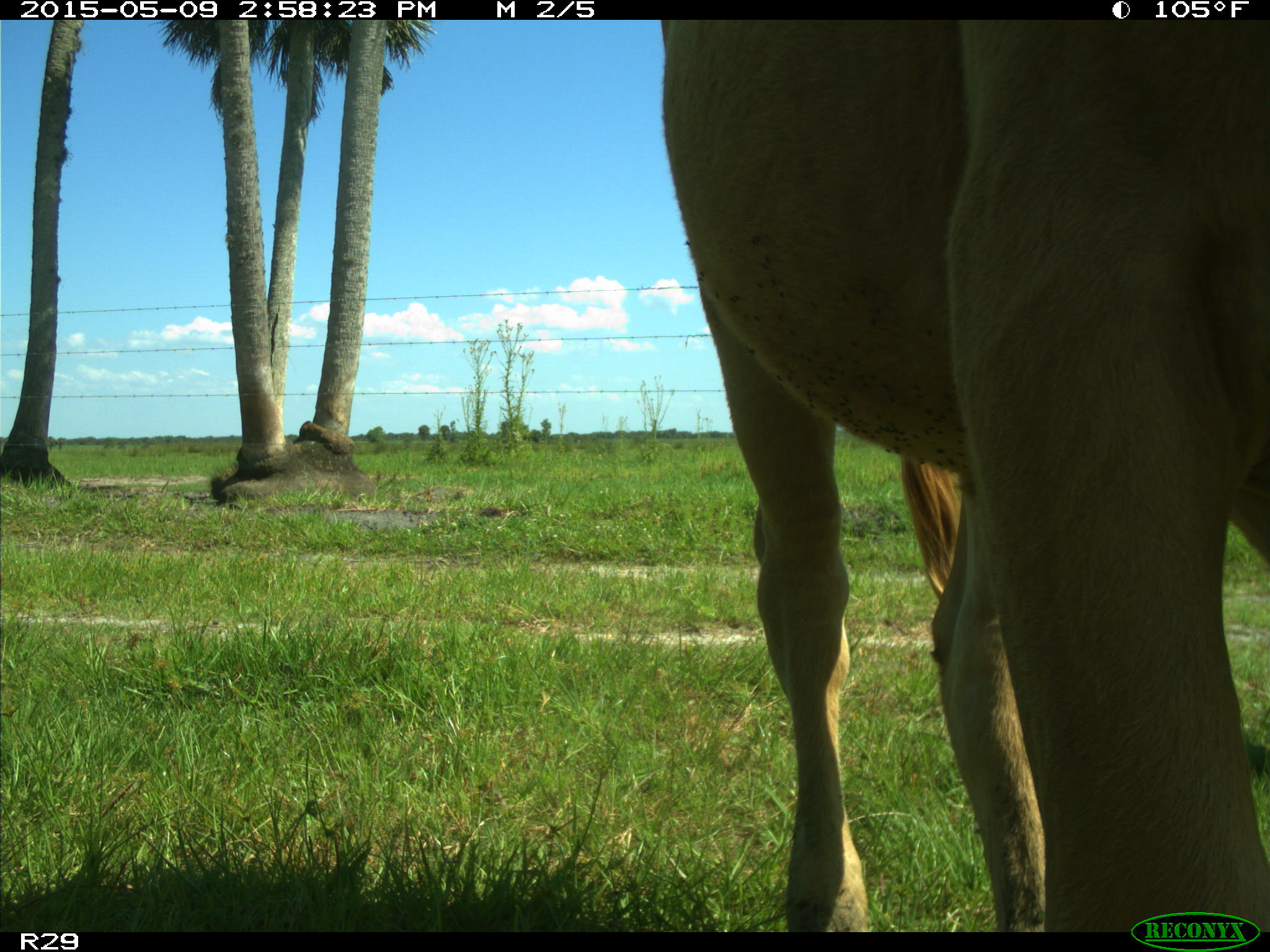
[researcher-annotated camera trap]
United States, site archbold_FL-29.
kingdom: Animalia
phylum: Chordata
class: Mammalia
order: Artiodactyla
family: Bovidae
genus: Bos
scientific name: Bos taurus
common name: domestic cow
Bos taurus (domestic cow).